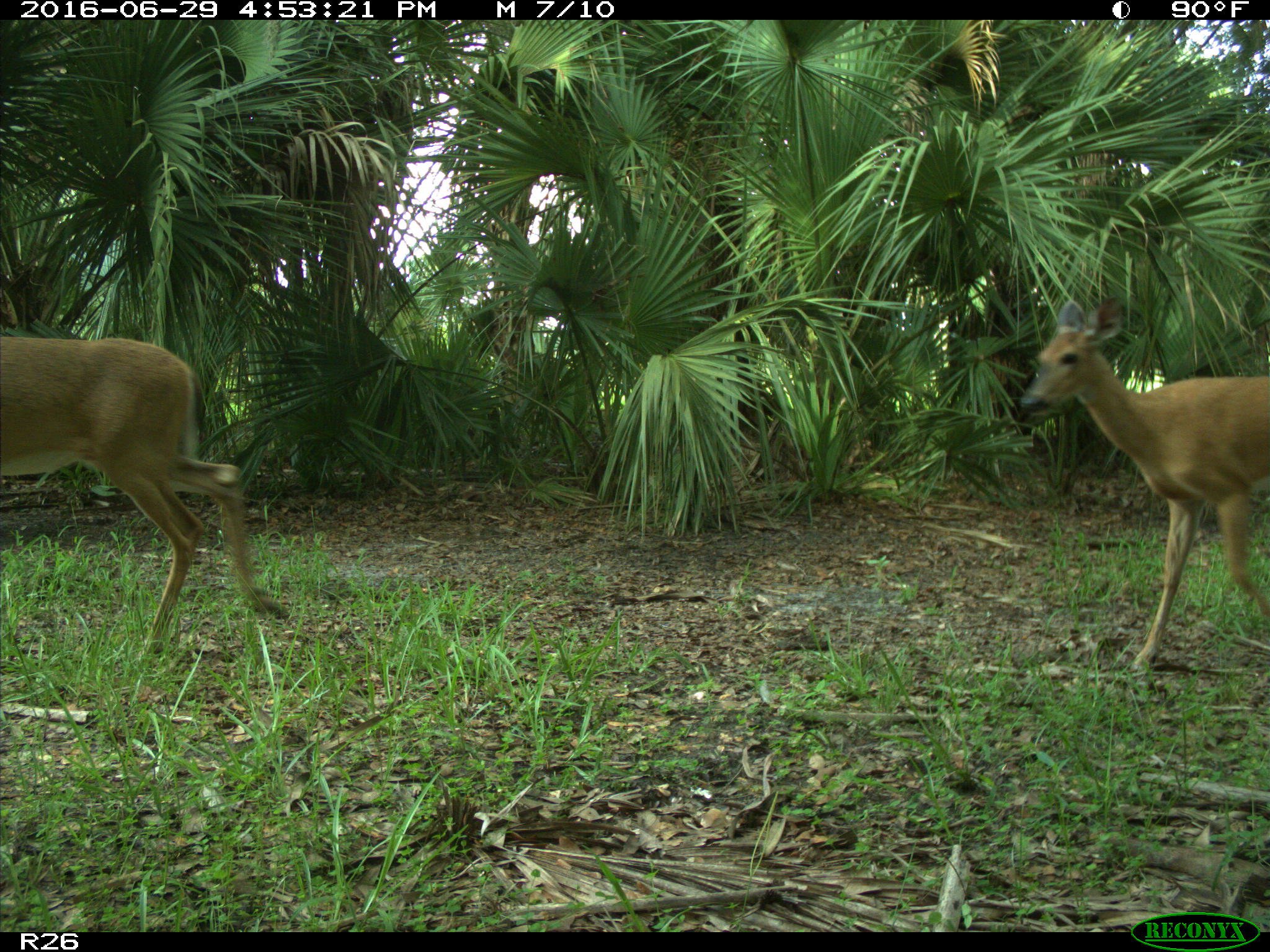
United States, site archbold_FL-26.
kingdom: Animalia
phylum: Chordata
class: Mammalia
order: Artiodactyla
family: Cervidae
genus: Odocoileus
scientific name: Odocoileus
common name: deer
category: unidentified deer